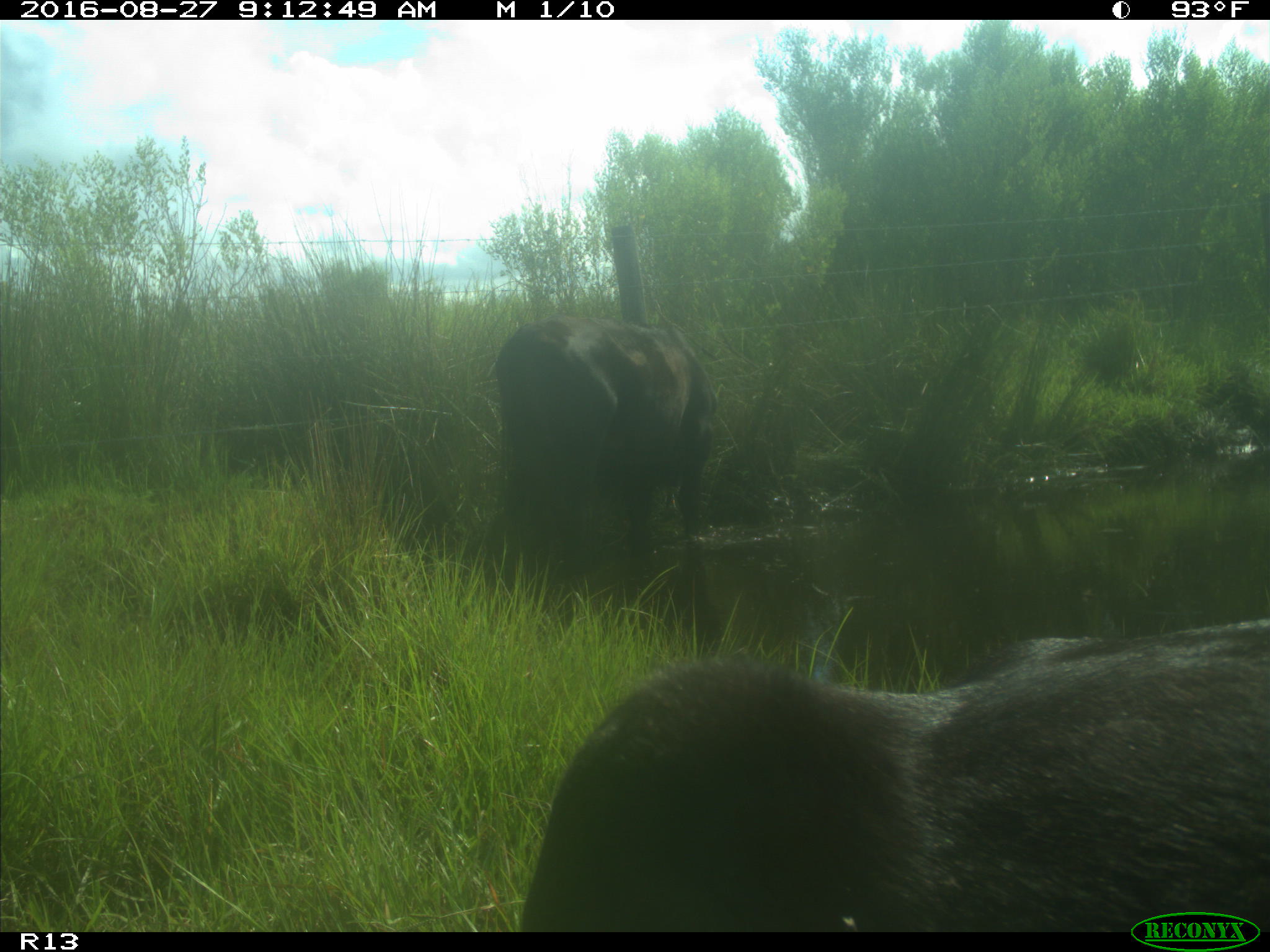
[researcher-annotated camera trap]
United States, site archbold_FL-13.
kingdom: Animalia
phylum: Chordata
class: Mammalia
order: Artiodactyla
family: Bovidae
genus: Bos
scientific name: Bos taurus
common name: domestic cow